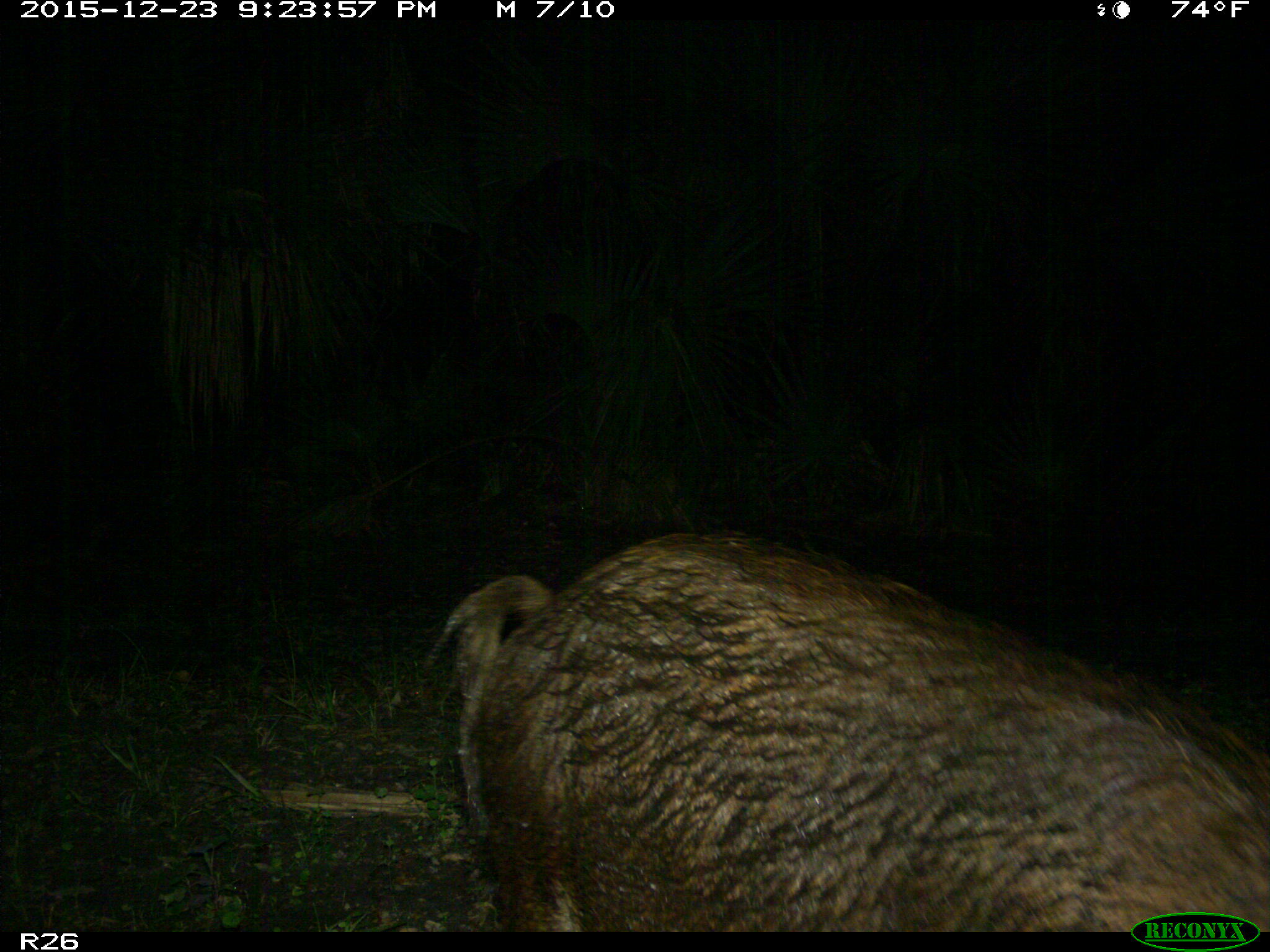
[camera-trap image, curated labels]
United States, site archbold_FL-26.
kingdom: Animalia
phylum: Chordata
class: Mammalia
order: Artiodactyla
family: Suidae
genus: Sus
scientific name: Sus scrofa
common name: wild boar